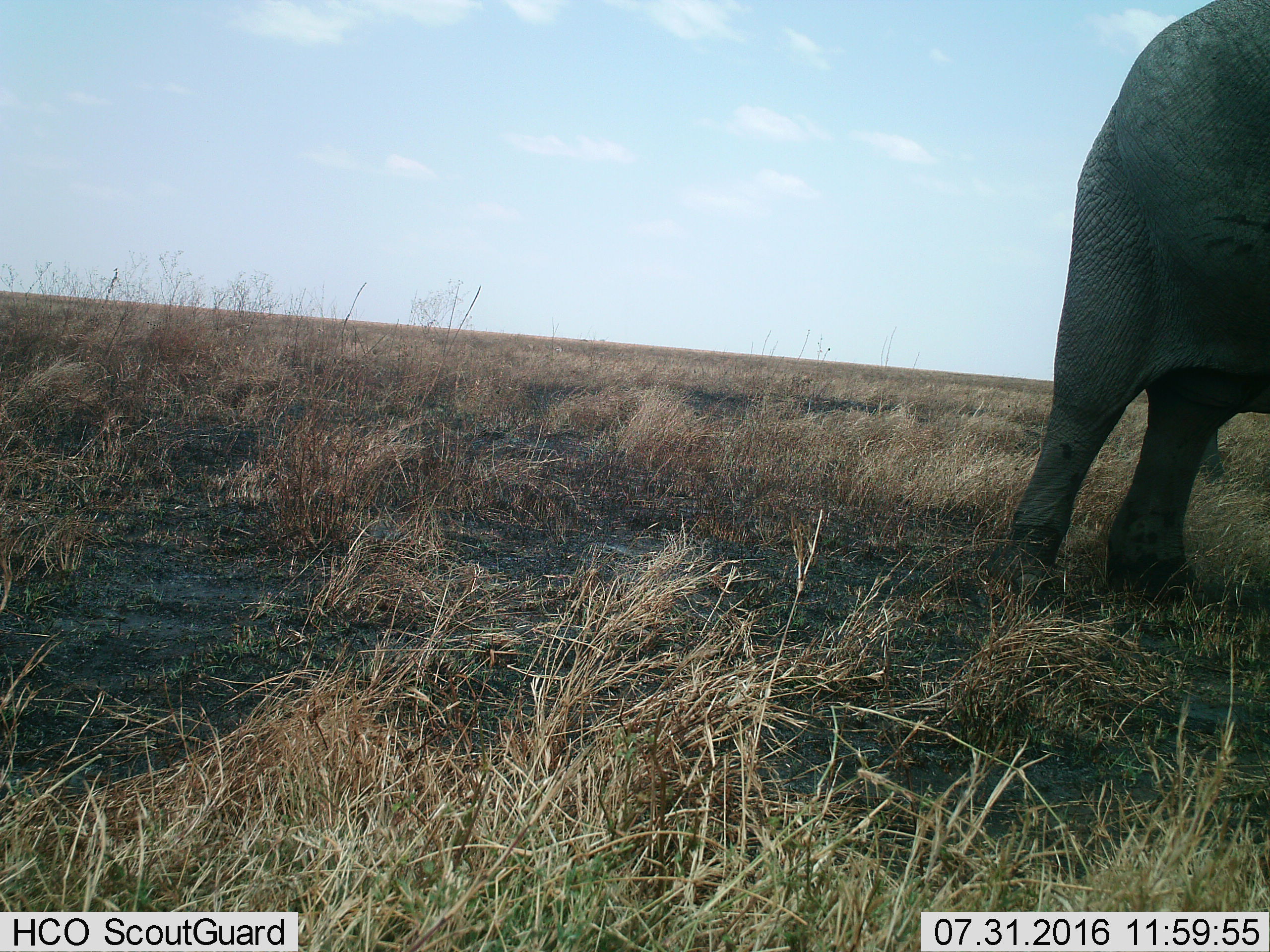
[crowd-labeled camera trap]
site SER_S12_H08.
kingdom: Animalia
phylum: Chordata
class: Mammalia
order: Proboscidea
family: Elephantidae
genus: Loxodonta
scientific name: Loxodonta africana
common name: african bush elephant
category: elephant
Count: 1.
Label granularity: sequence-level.